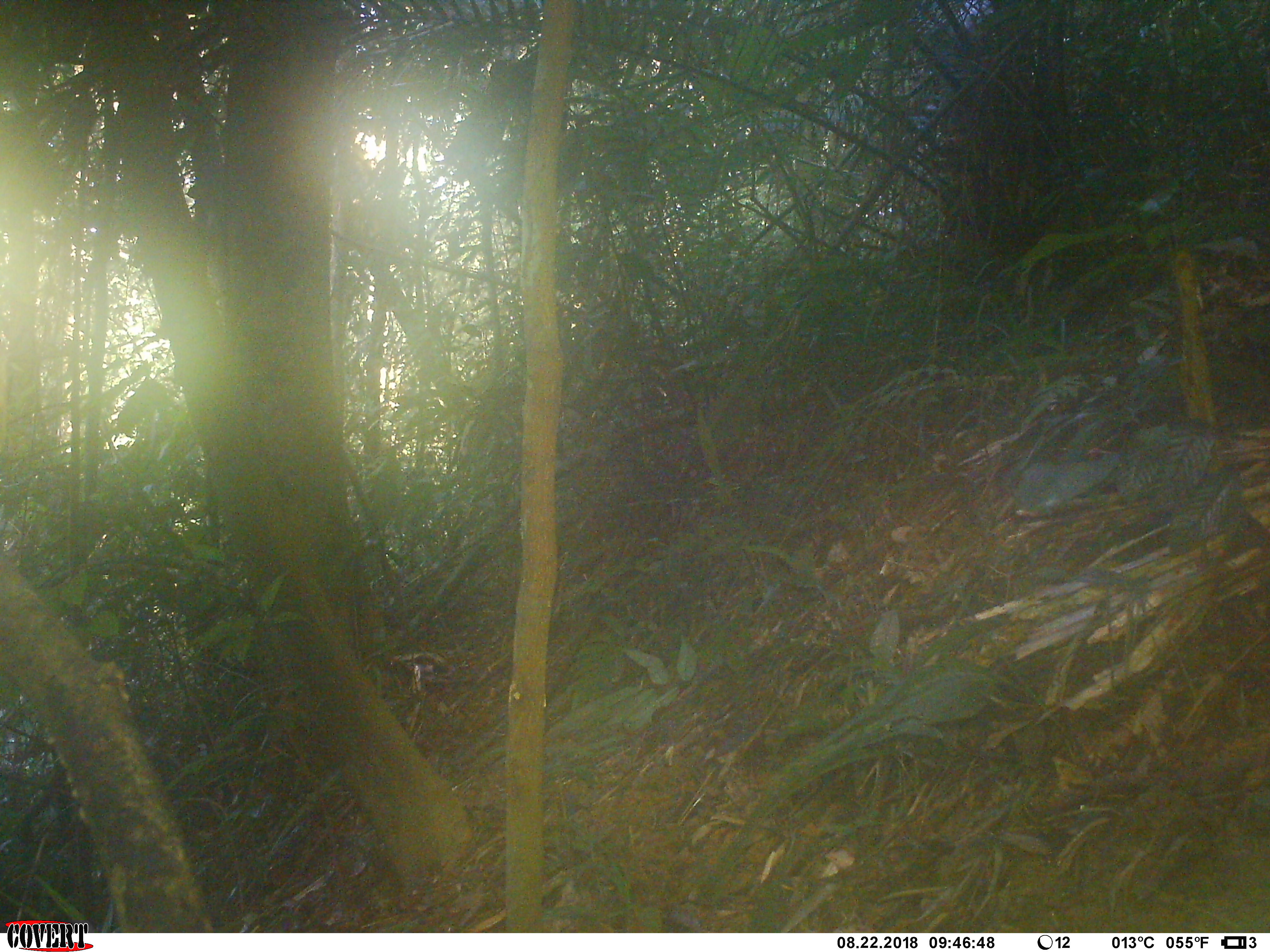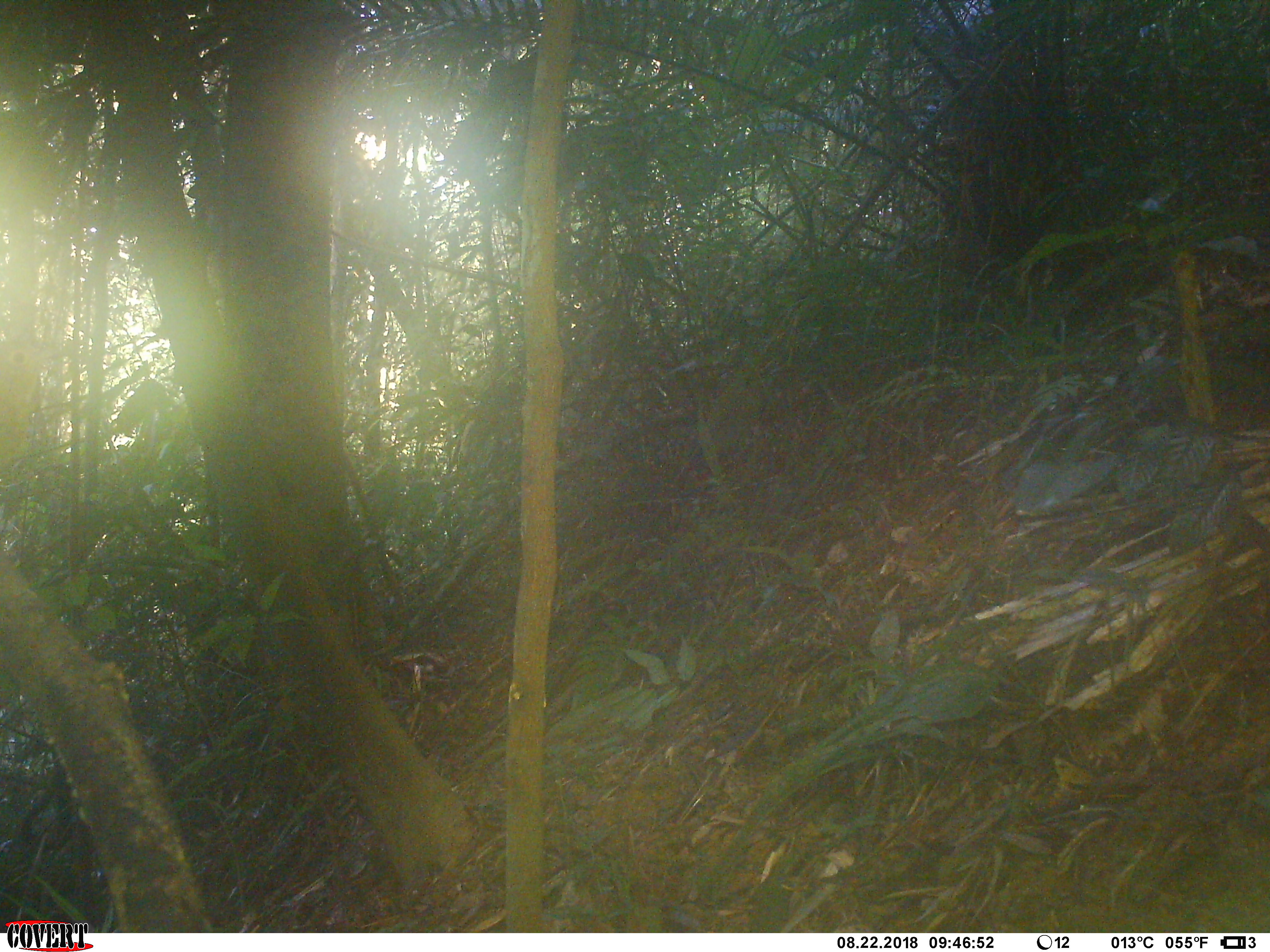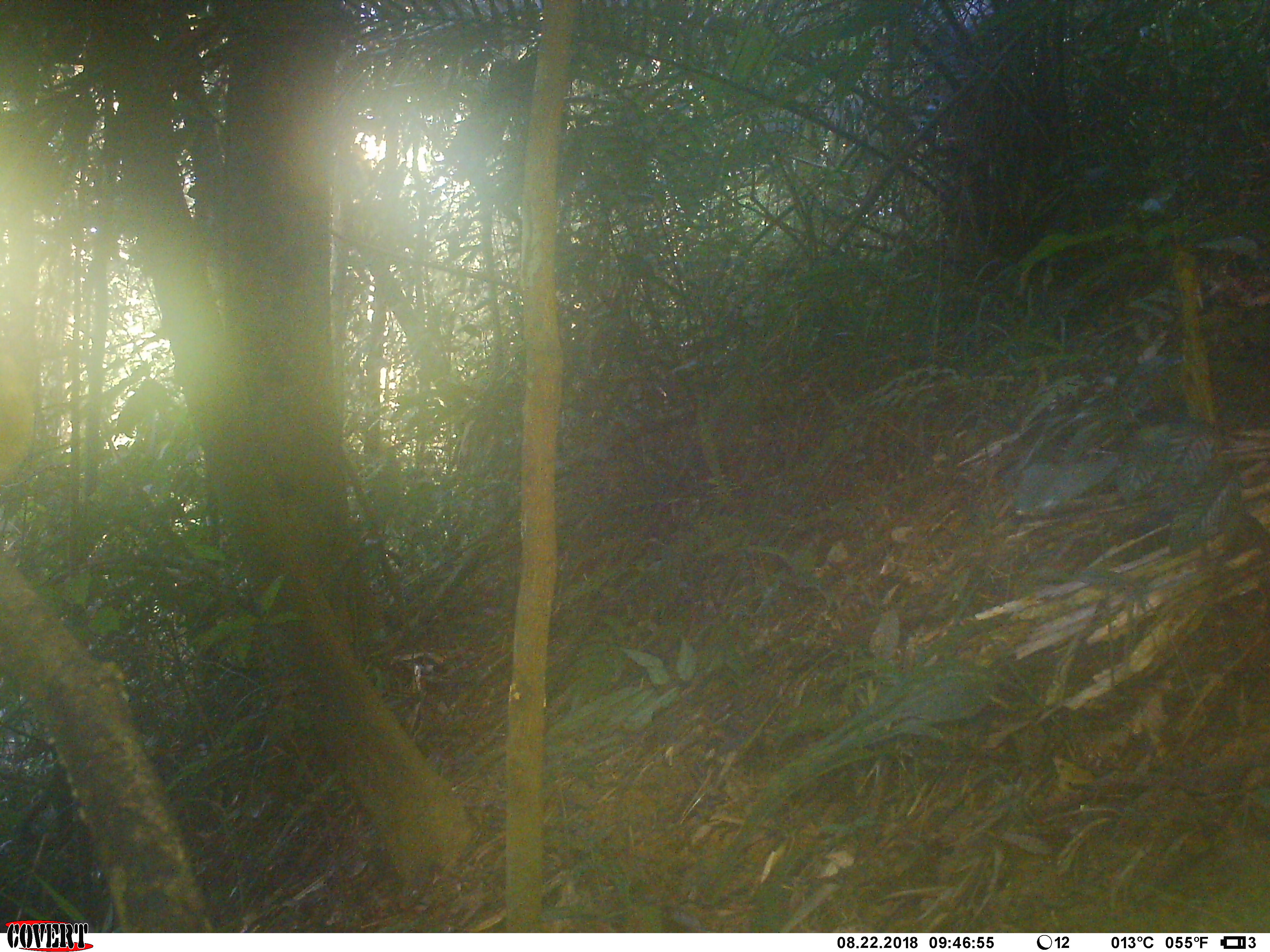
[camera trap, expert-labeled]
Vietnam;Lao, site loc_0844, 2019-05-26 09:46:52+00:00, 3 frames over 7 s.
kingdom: Animalia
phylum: Chordata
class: Aves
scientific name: Aves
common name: bird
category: unidentified bird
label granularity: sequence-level